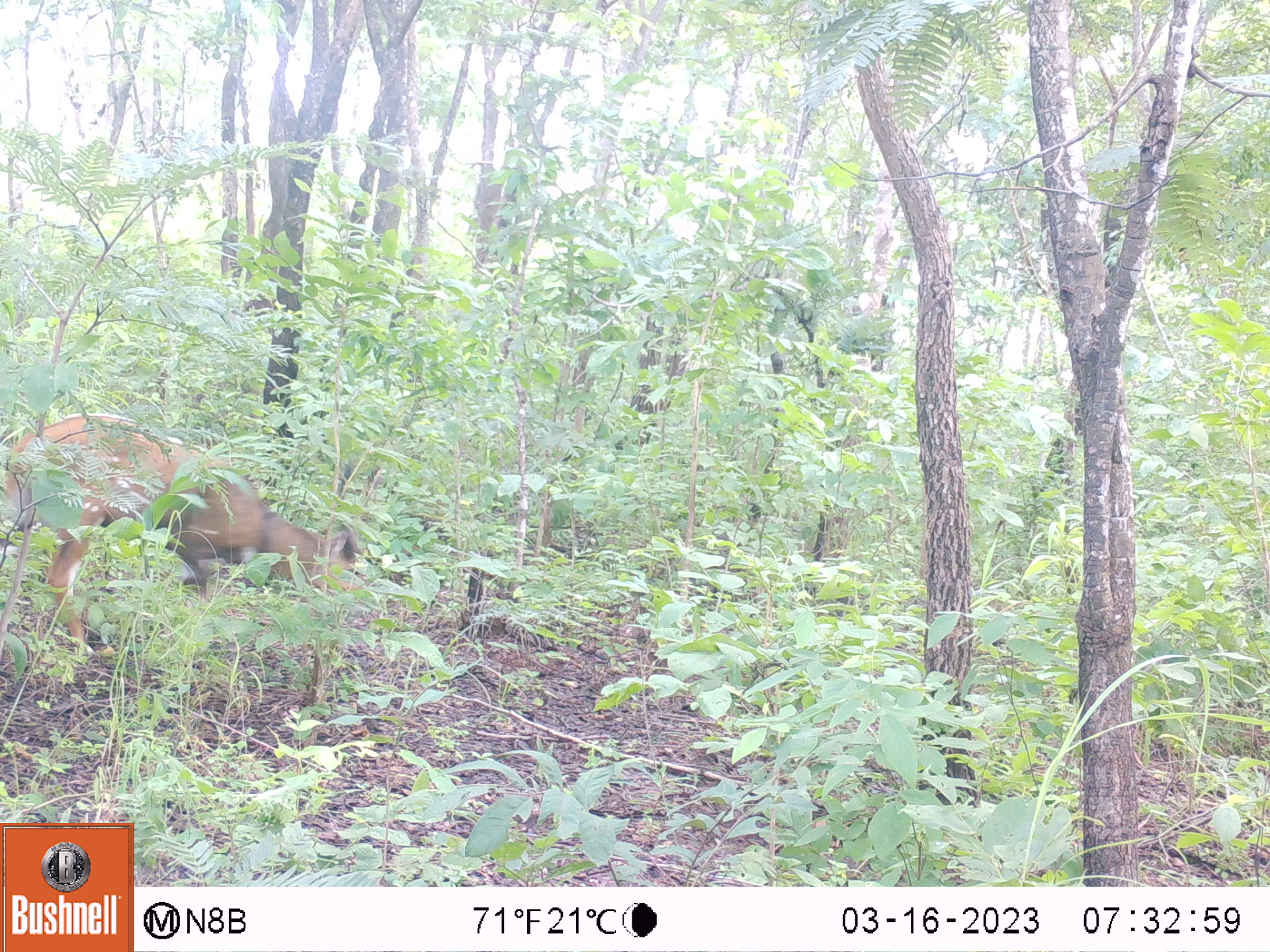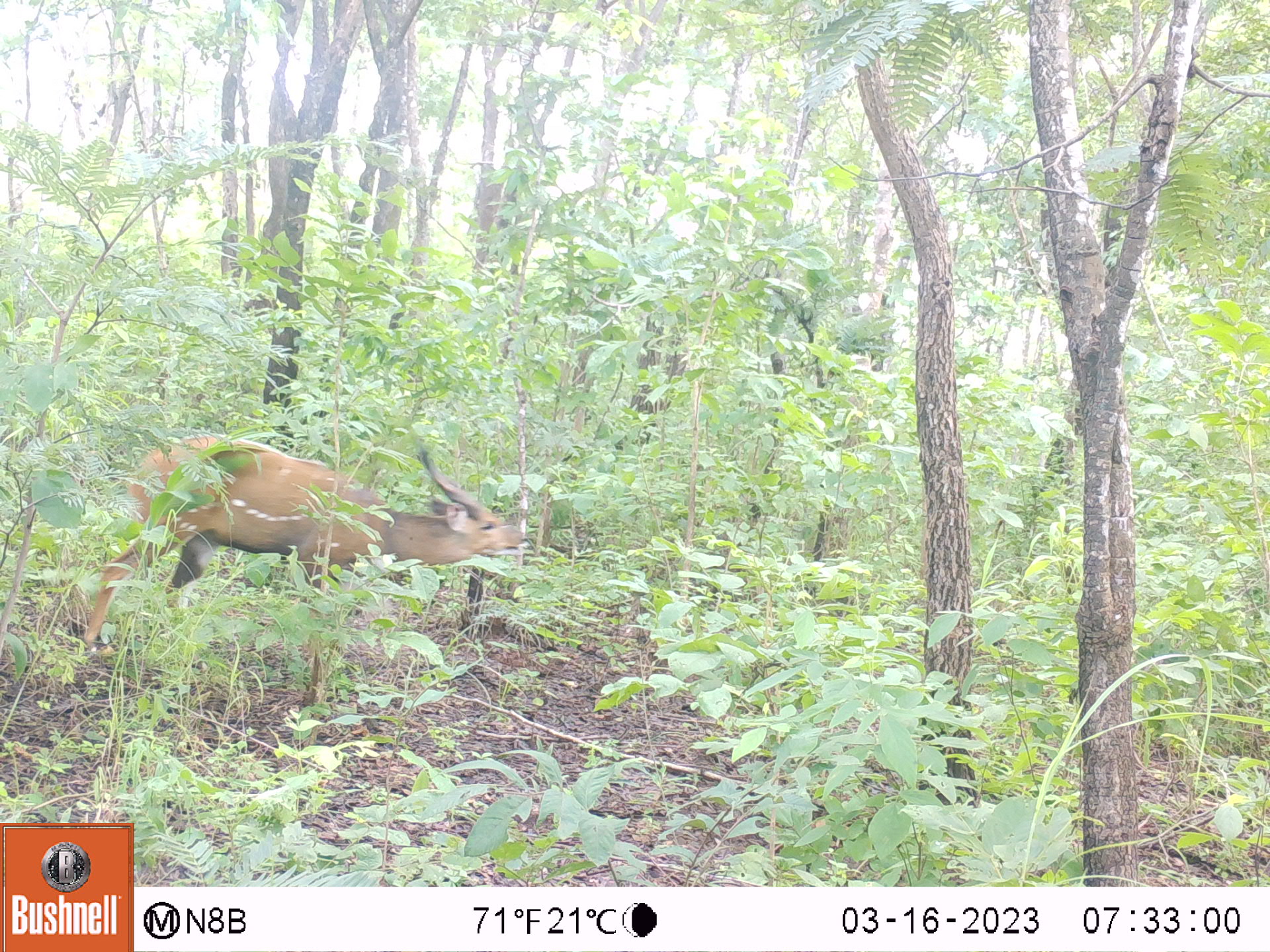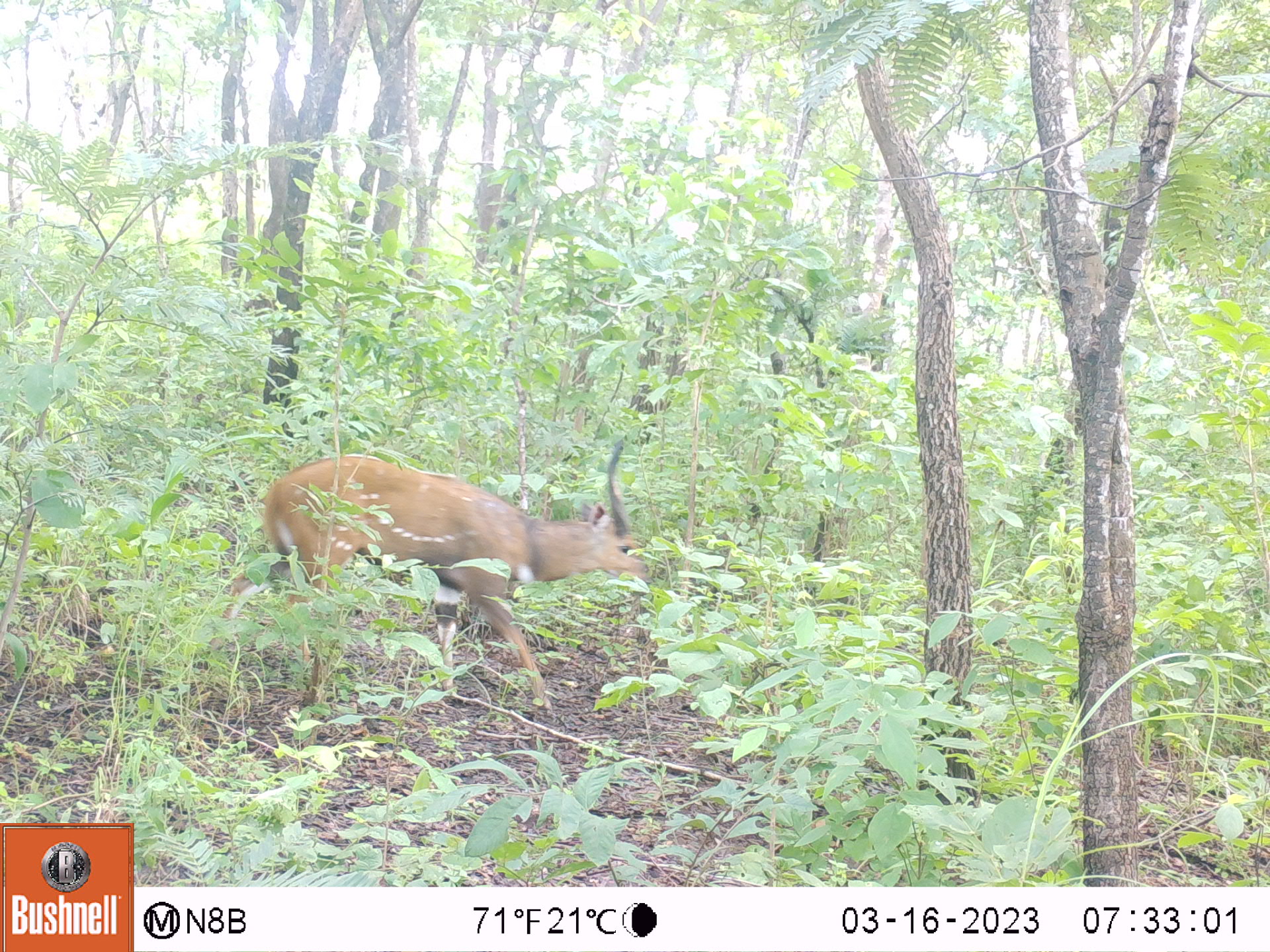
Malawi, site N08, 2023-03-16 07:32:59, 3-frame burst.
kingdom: Animalia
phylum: Chordata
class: Mammalia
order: Artiodactyla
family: Bovidae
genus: Tragelaphus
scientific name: Tragelaphus sylvaticus sylvaticus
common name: cape bushbuck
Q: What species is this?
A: Cape bushbuck (Tragelaphus sylvaticus sylvaticus).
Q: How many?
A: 1.